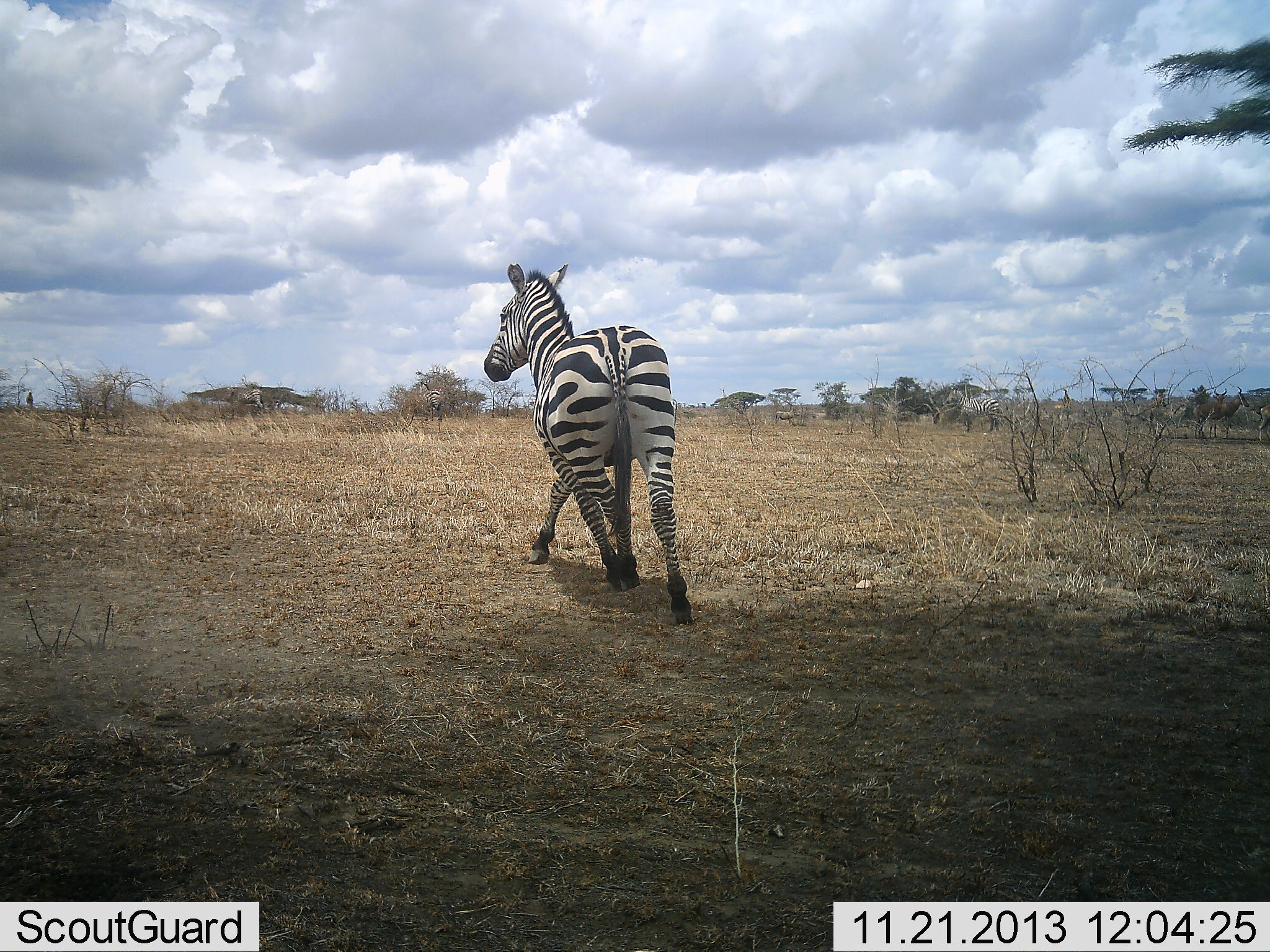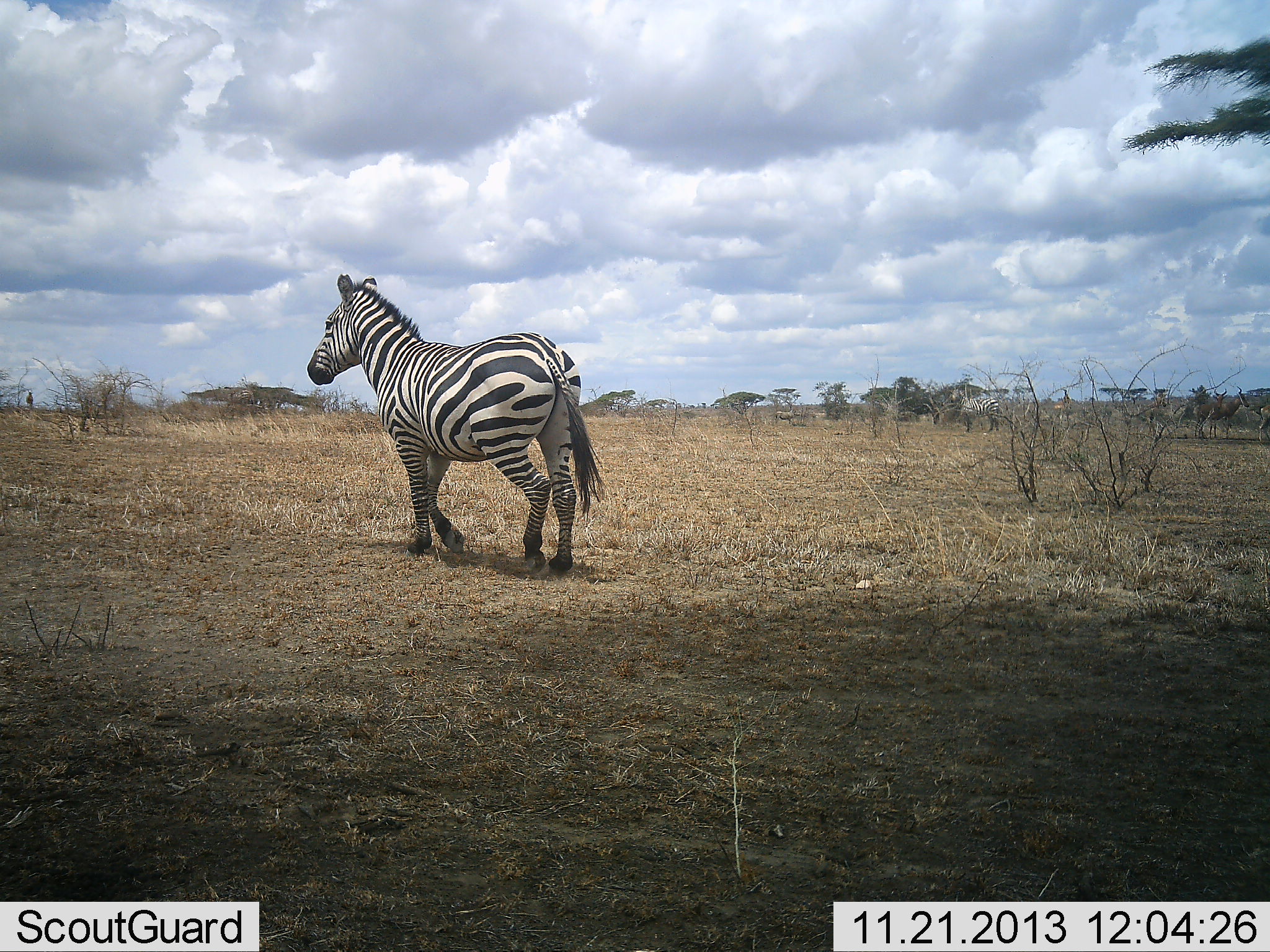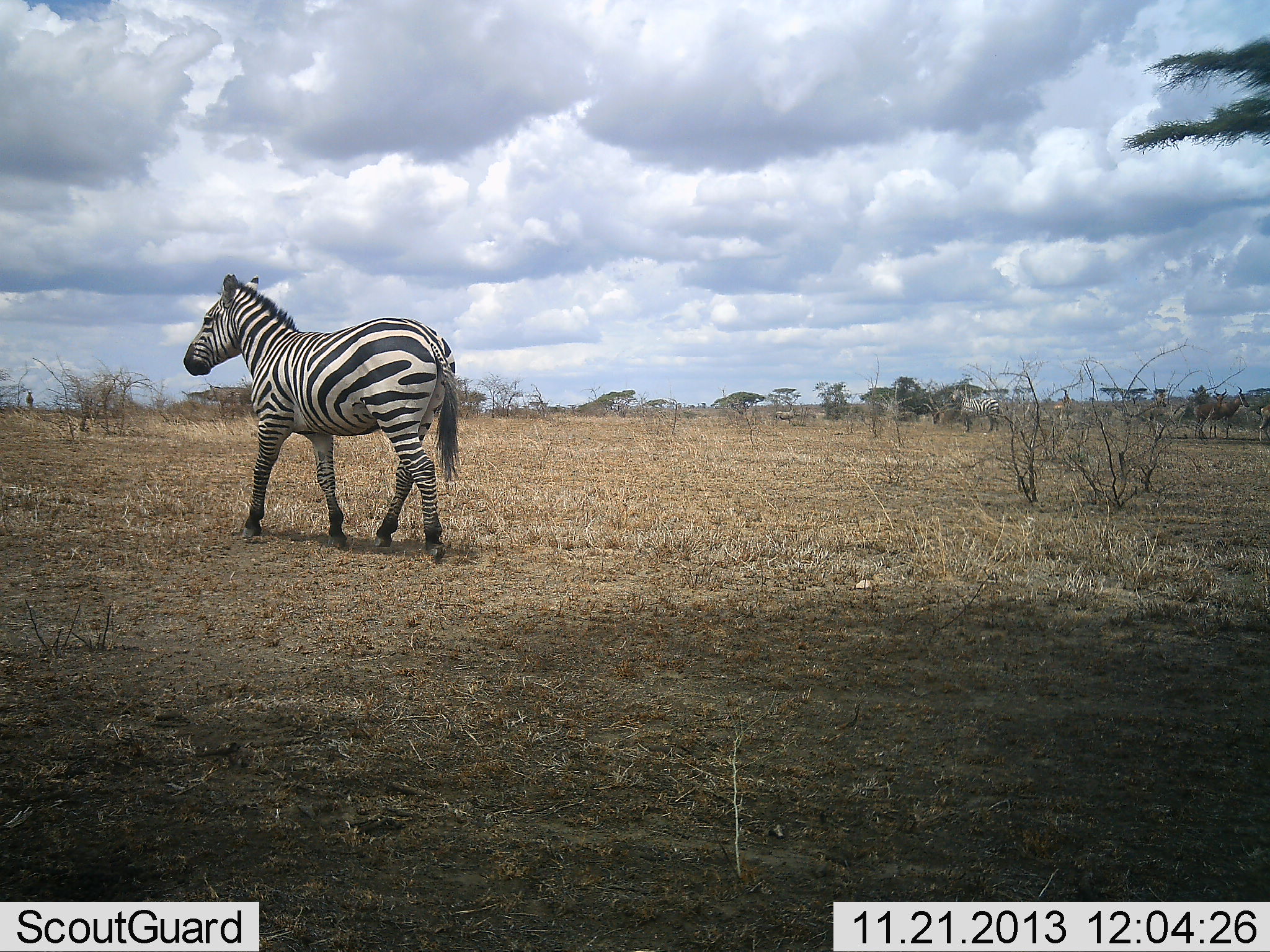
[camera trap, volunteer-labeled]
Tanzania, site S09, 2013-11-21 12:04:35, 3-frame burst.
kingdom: Animalia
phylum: Chordata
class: Mammalia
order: Perissodactyla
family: Equidae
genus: Equus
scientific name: Equus quagga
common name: plains zebra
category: zebra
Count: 1.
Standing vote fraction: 18%.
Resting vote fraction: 0%.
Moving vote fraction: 91%.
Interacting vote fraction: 0%.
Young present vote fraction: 0%.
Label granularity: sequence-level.